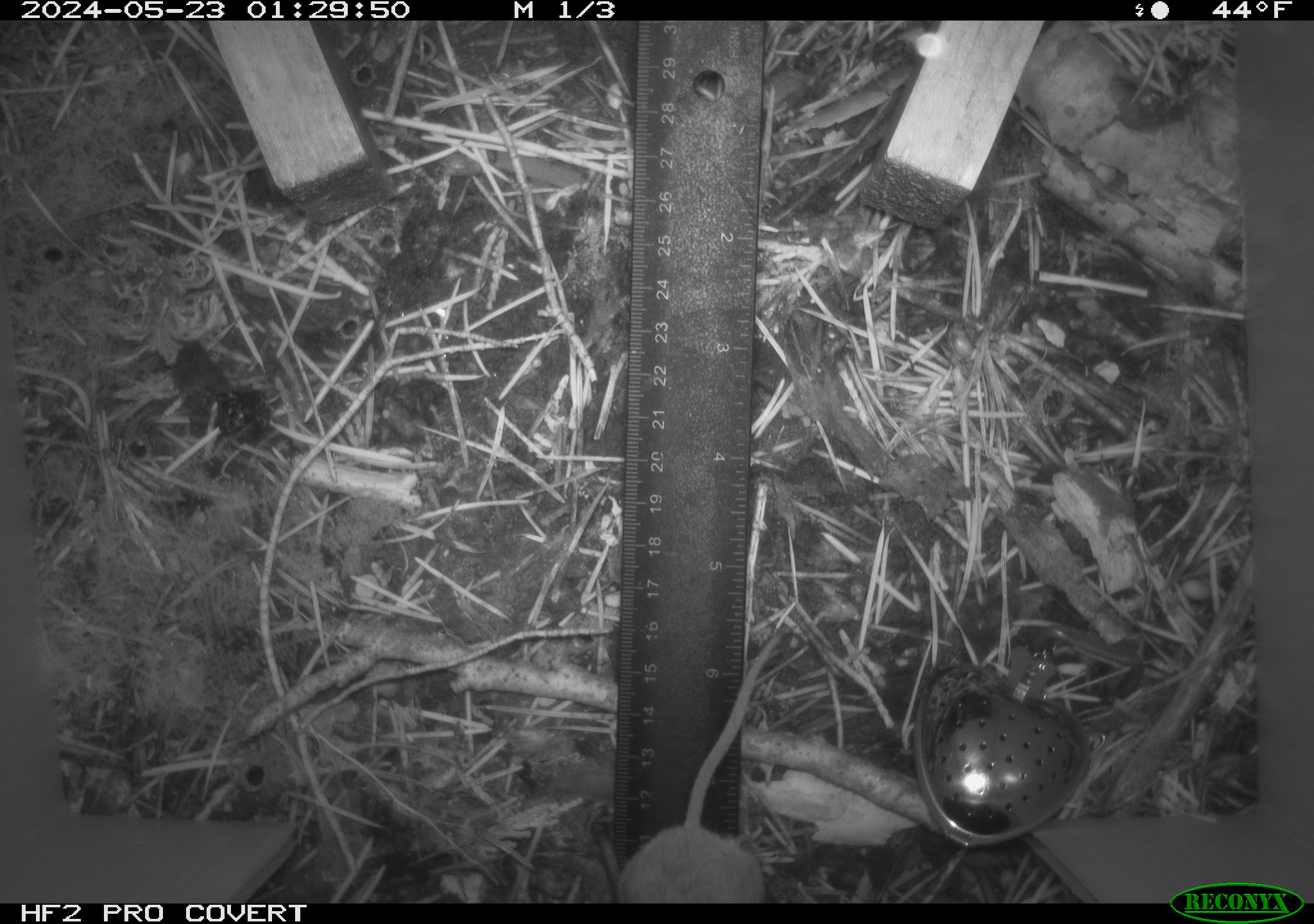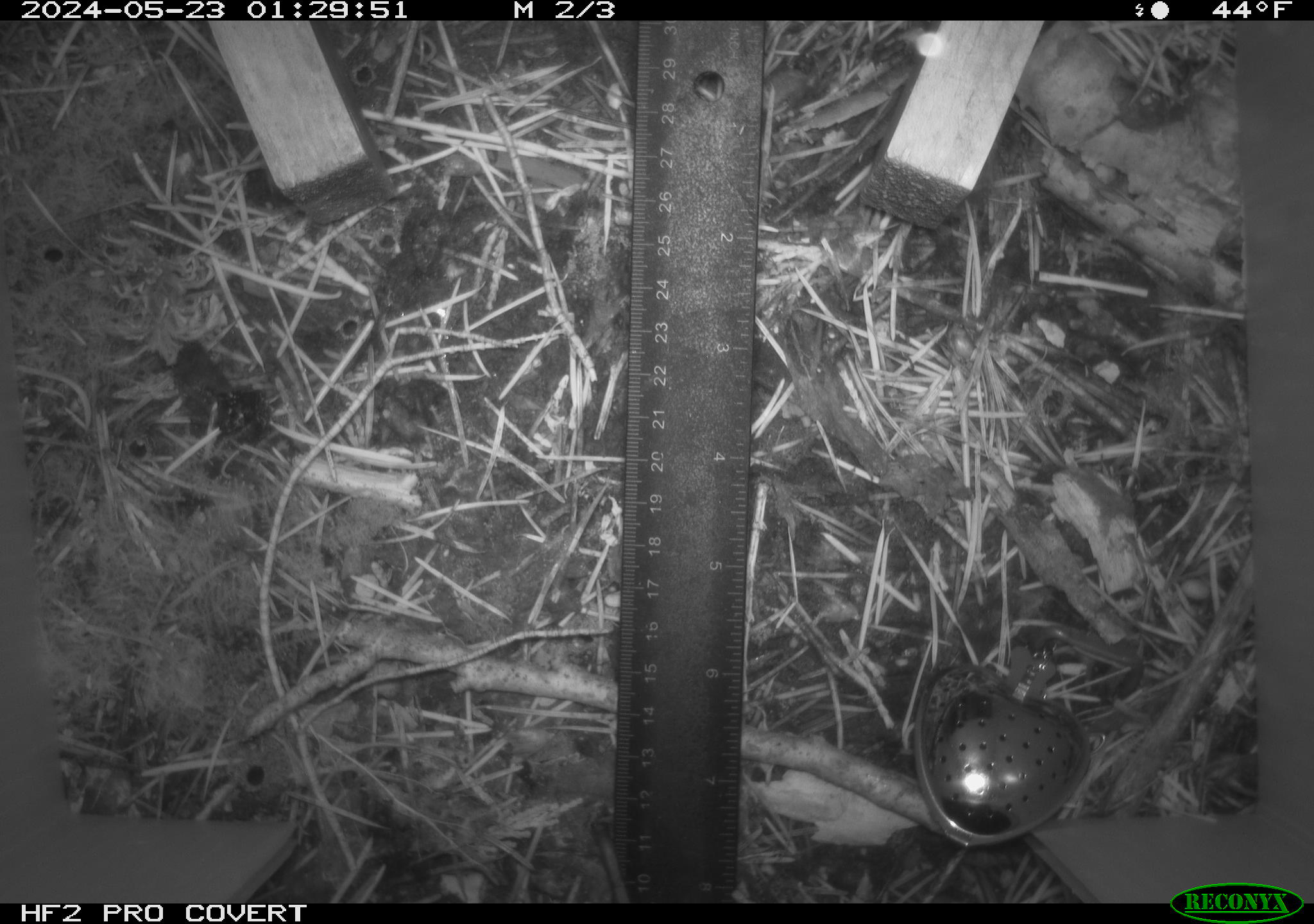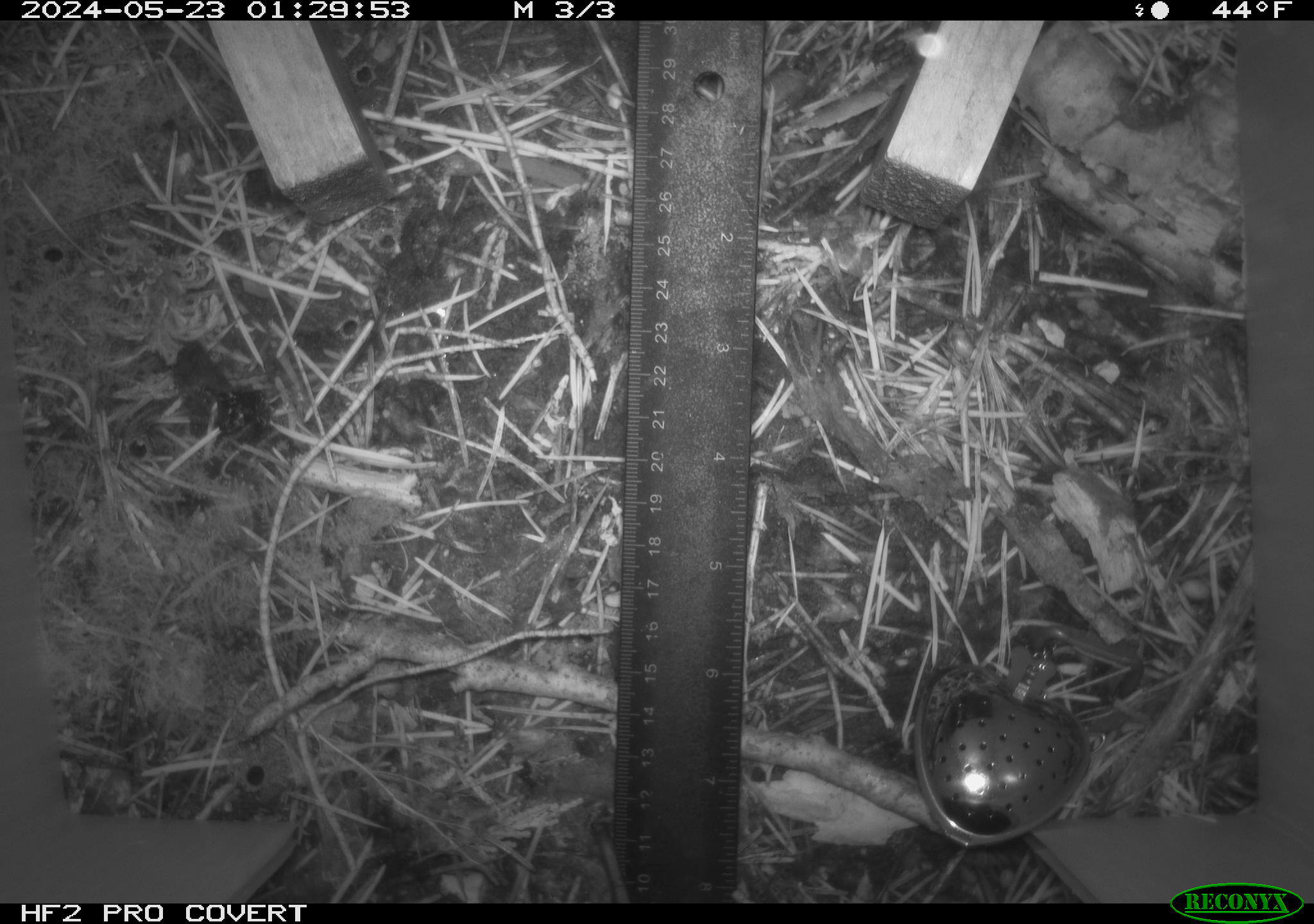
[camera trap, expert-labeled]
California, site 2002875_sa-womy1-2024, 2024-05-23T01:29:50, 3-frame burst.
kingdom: Animalia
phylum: Chordata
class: Mammalia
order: Rodentia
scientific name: Rodentia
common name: mouse species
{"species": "mouse species (Rodentia)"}